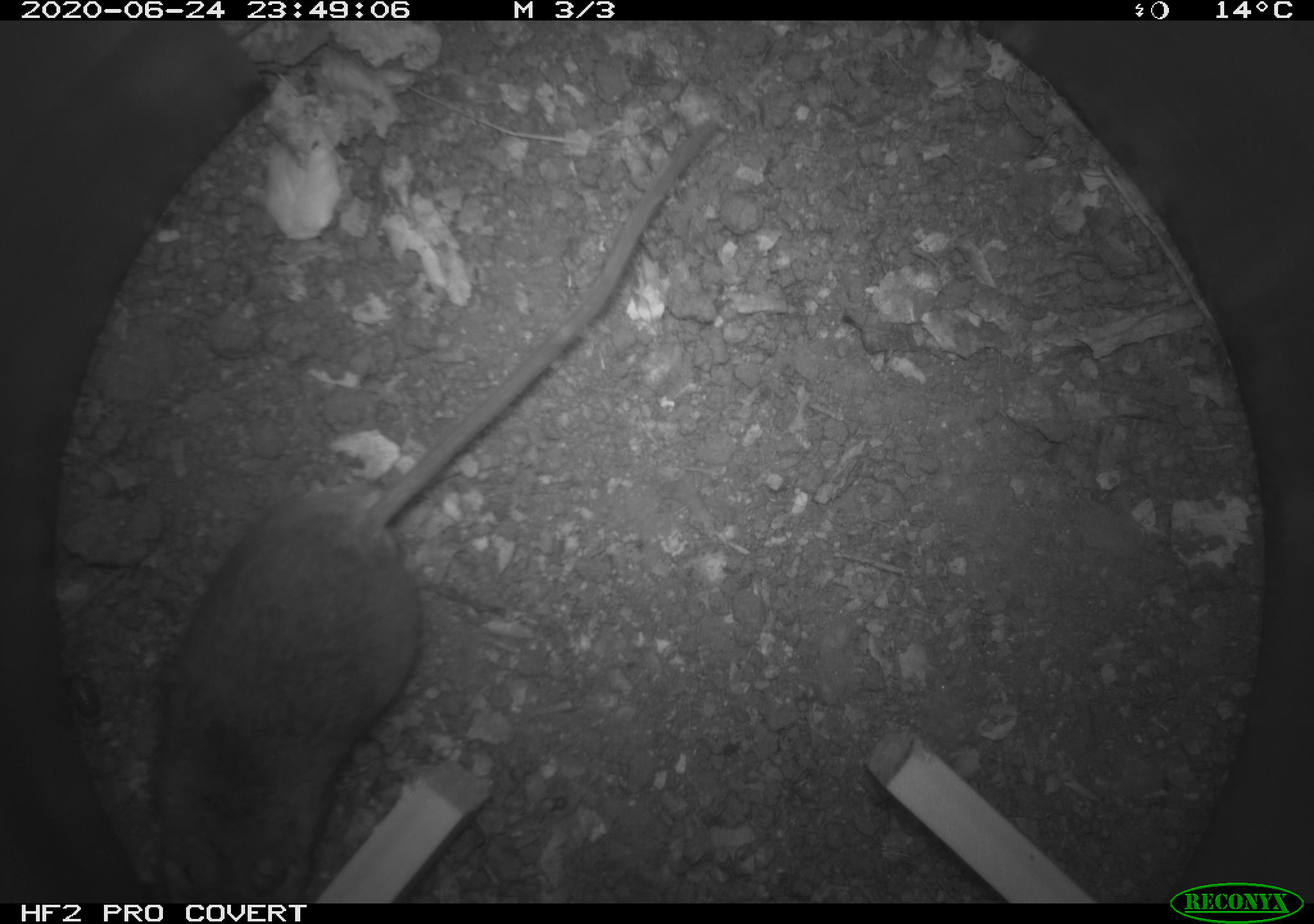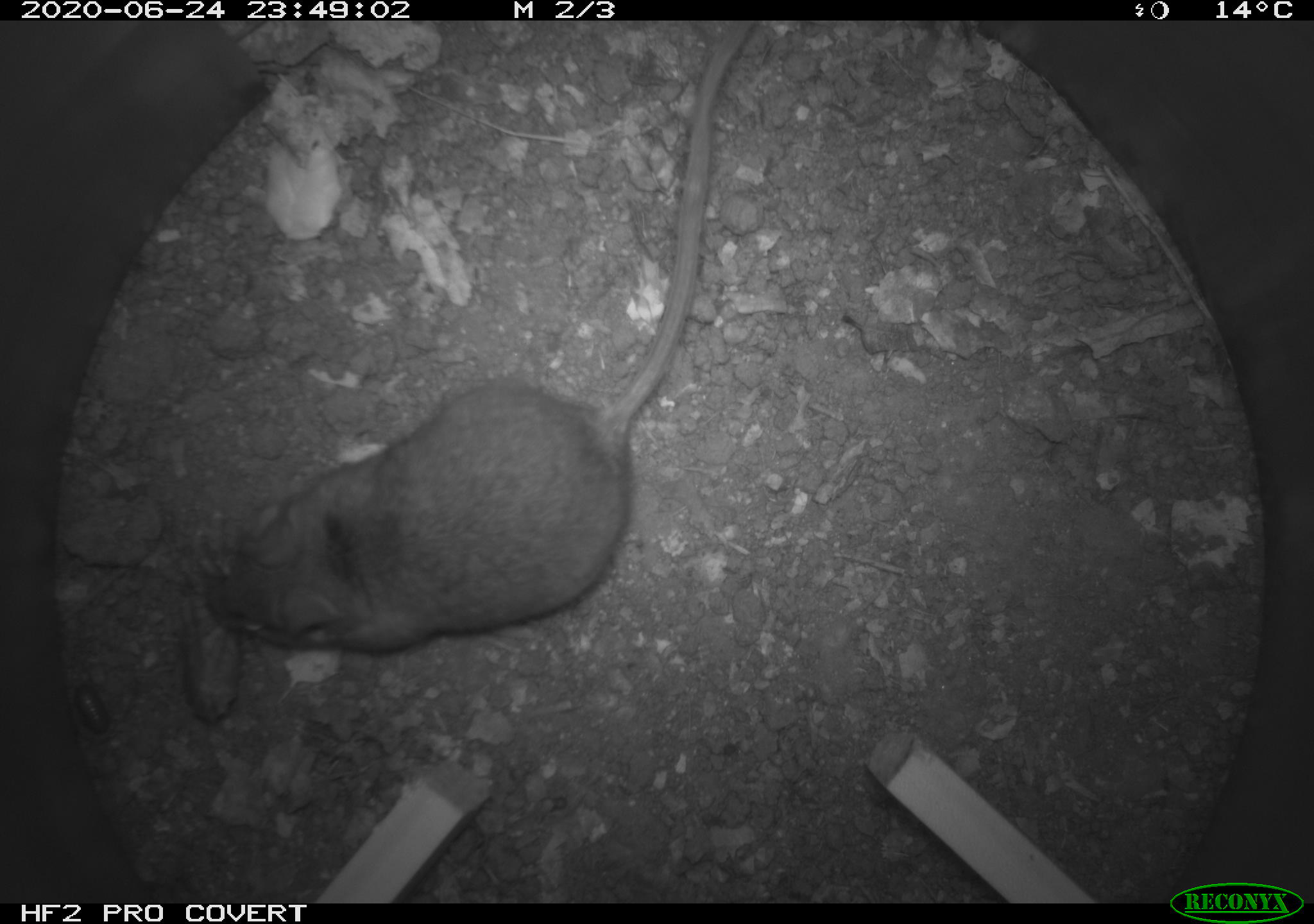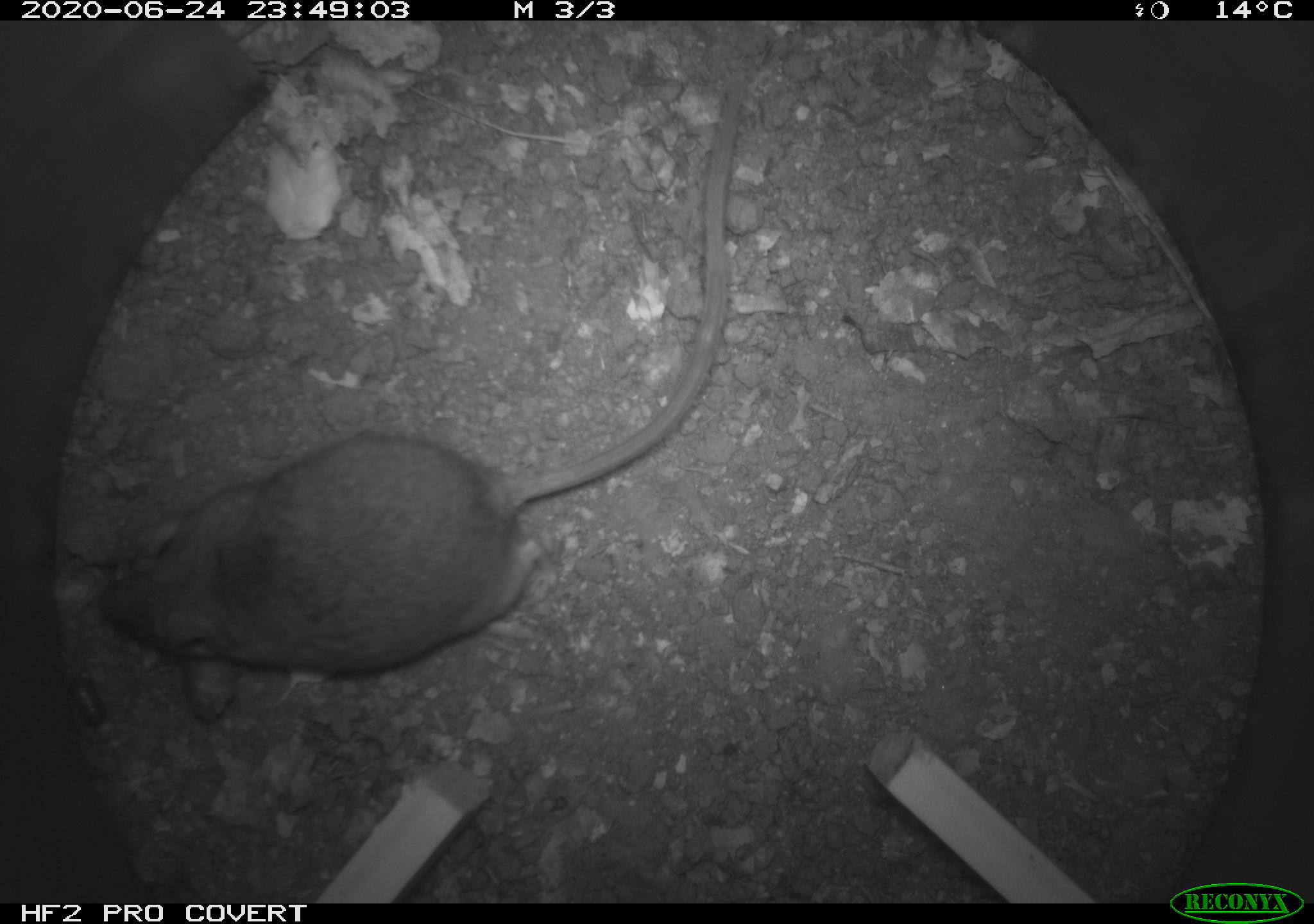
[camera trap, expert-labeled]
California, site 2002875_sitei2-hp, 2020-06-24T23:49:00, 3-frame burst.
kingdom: Animalia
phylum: Chordata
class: Mammalia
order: Rodentia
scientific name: Rodentia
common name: mouse species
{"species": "mouse species (Rodentia)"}